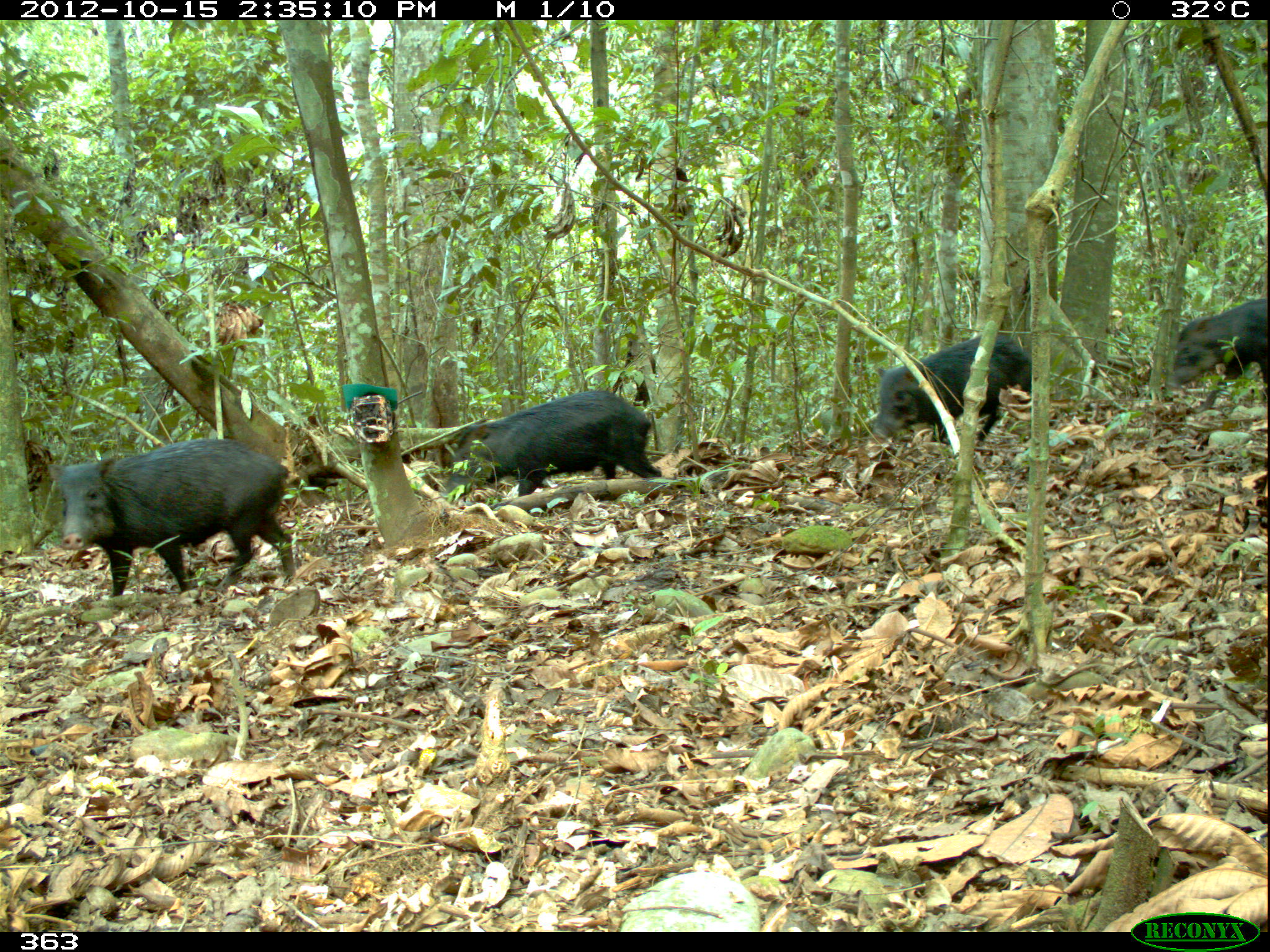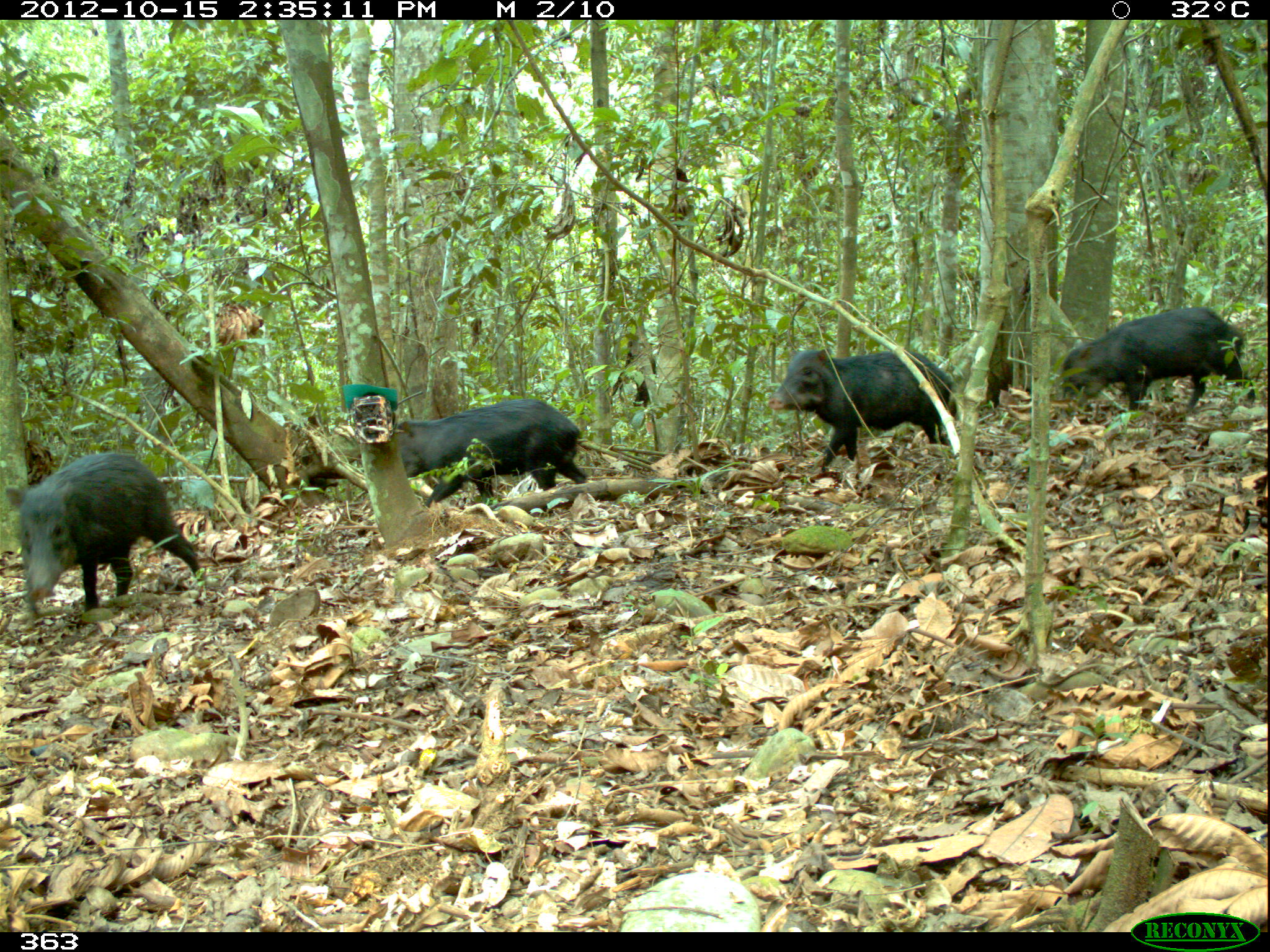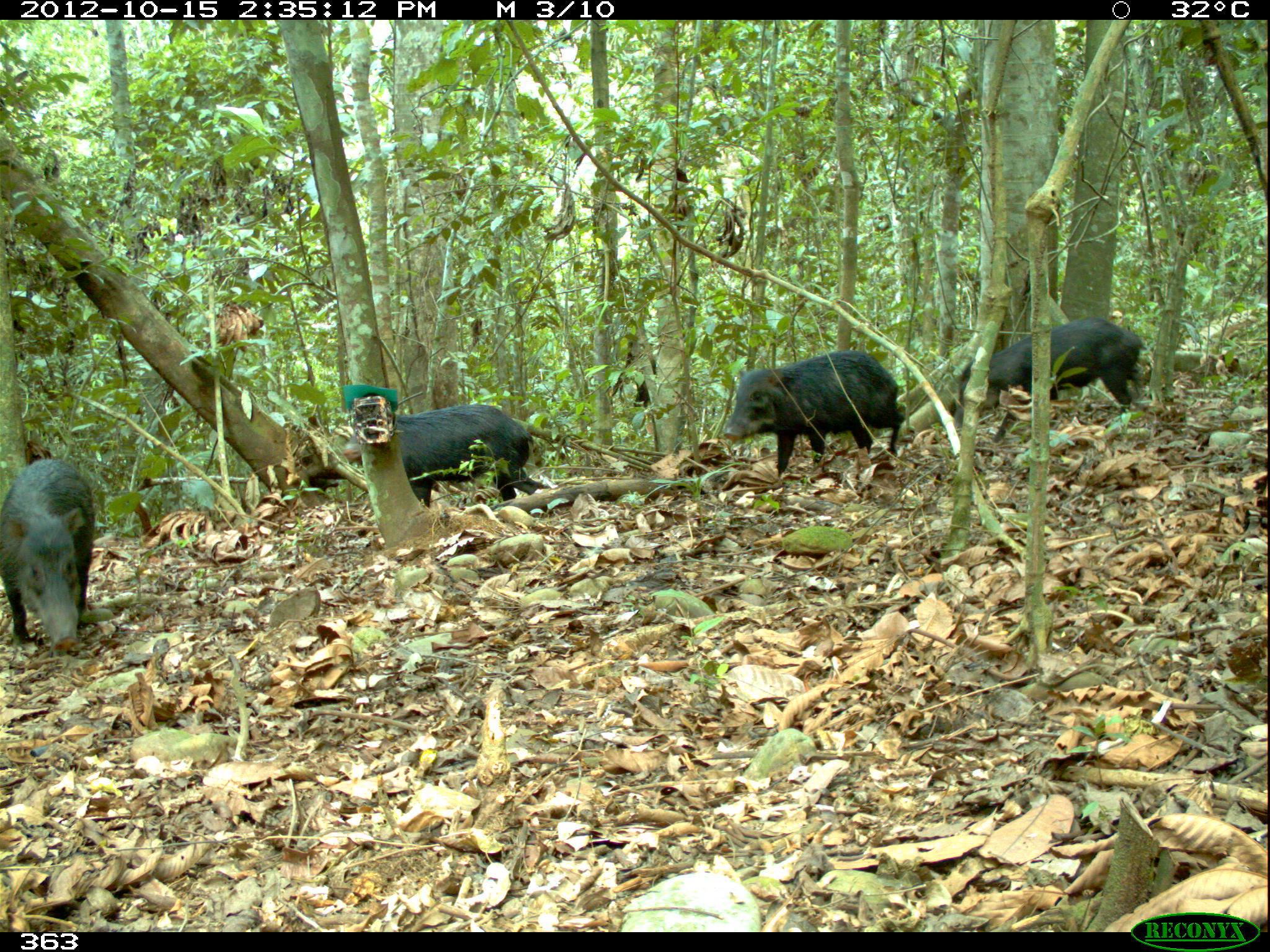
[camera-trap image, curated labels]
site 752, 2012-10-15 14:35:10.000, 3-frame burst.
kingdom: Animalia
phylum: Chordata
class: Mammalia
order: Artiodactyla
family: Tayassuidae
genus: Tayassu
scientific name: Tayassu pecari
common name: white-lipped peccary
Tayassu pecari (white-lipped peccary).